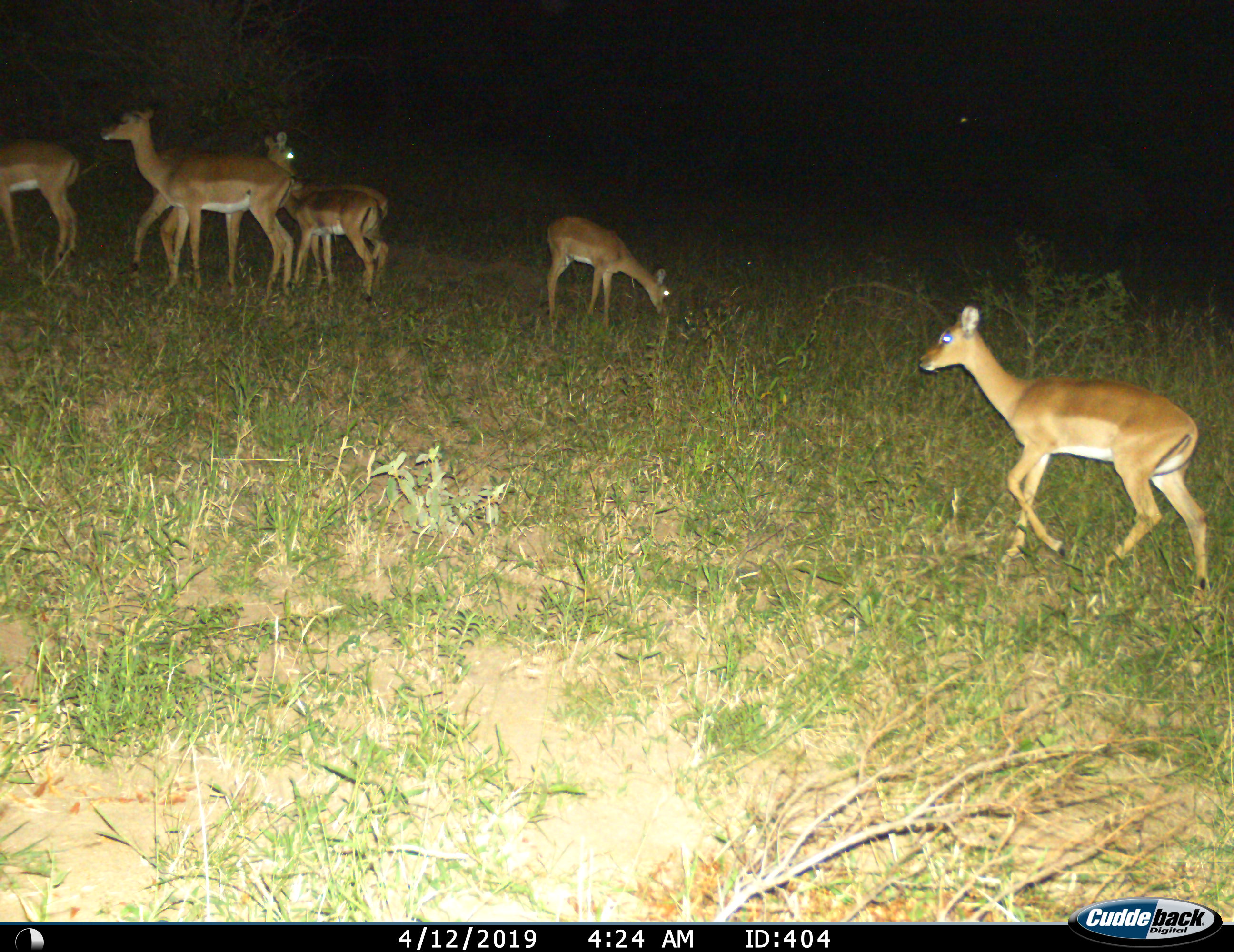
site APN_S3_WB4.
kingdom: Animalia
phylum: Chordata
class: Mammalia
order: Artiodactyla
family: Bovidae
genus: Aepyceros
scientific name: Aepyceros melampus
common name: impala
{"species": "impala (Aepyceros melampus)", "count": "5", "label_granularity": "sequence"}